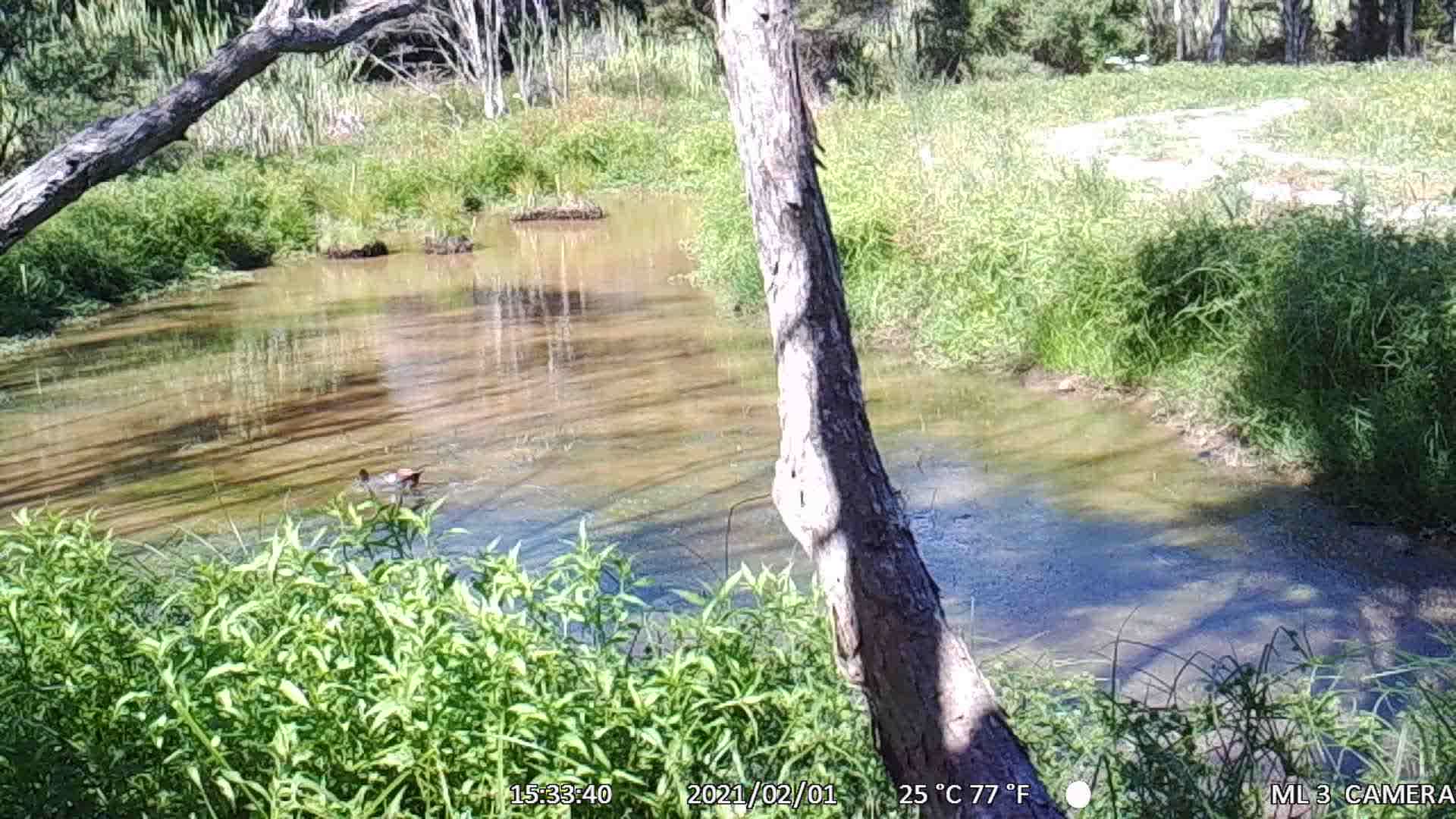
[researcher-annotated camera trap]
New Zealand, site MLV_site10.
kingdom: Animalia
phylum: Chordata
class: Aves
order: Anseriformes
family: Anatidae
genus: Tadorna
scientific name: Tadorna variegata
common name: paradise shelduck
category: paradise duck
Paradise duck (paradise shelduck) (Tadorna variegata).